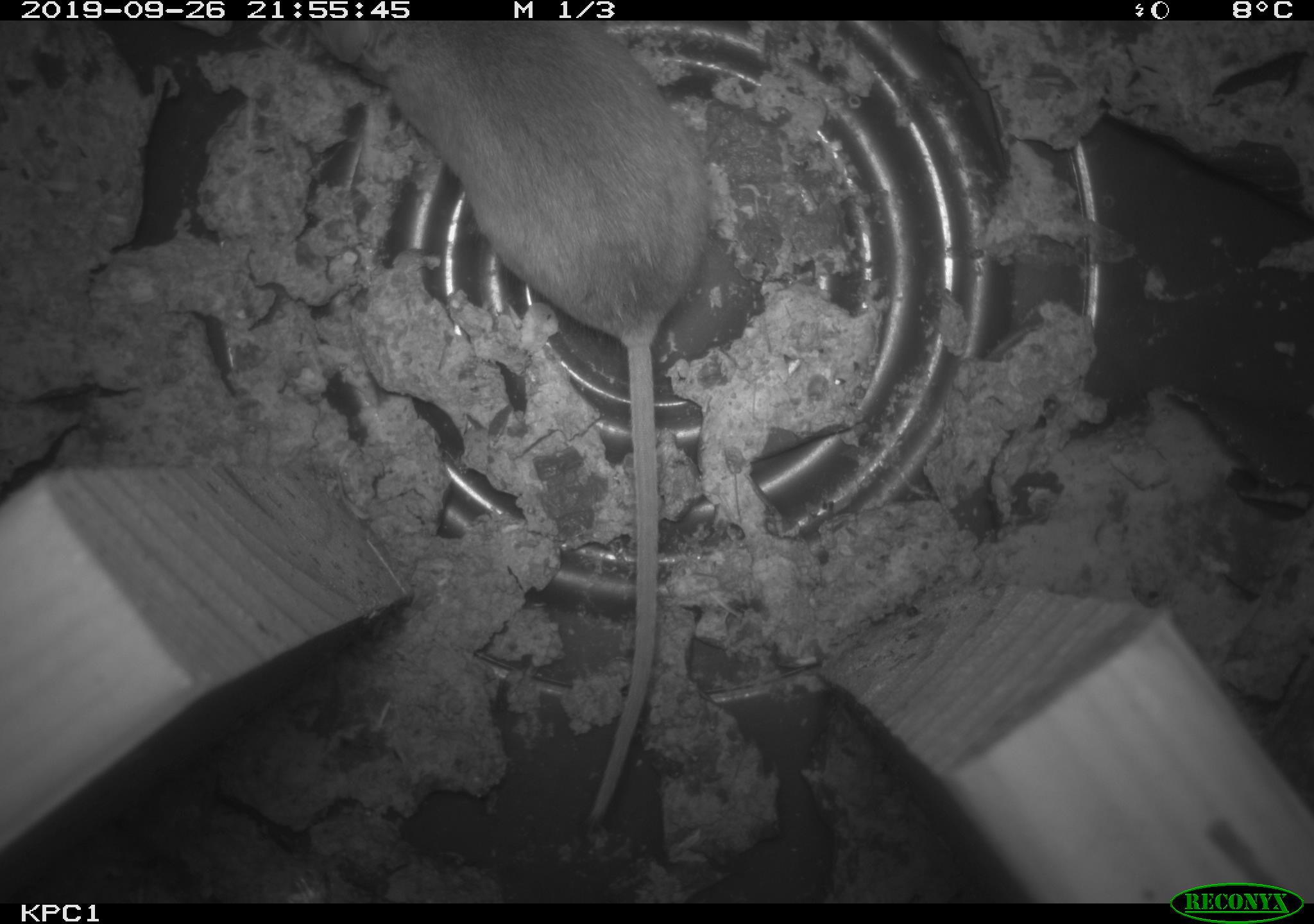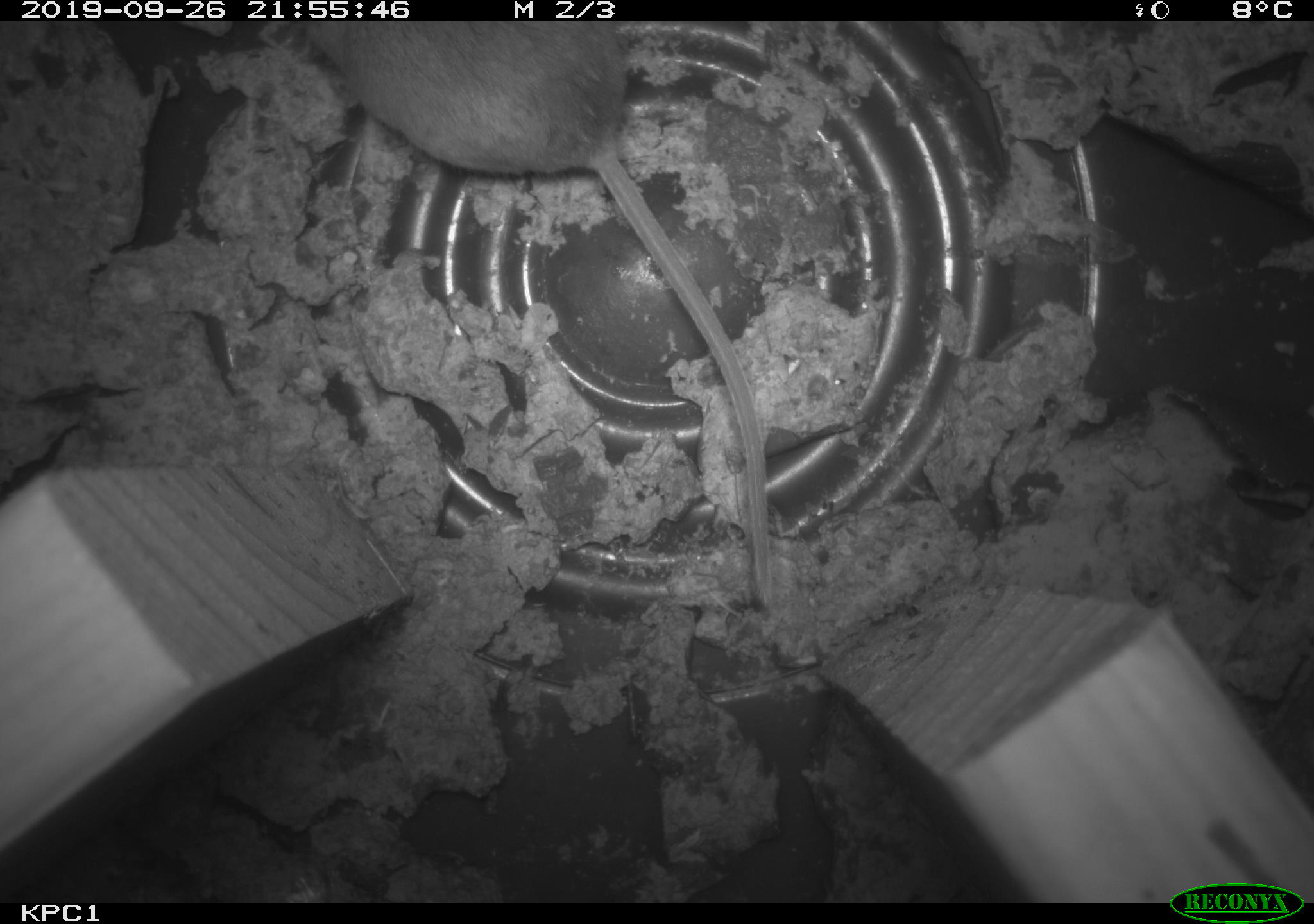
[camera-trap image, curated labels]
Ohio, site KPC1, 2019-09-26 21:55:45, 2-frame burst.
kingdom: Animalia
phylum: Chordata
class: Mammalia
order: Rodentia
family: Cricetidae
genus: Peromyscus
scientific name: Peromyscus leucopus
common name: white-footed mouse